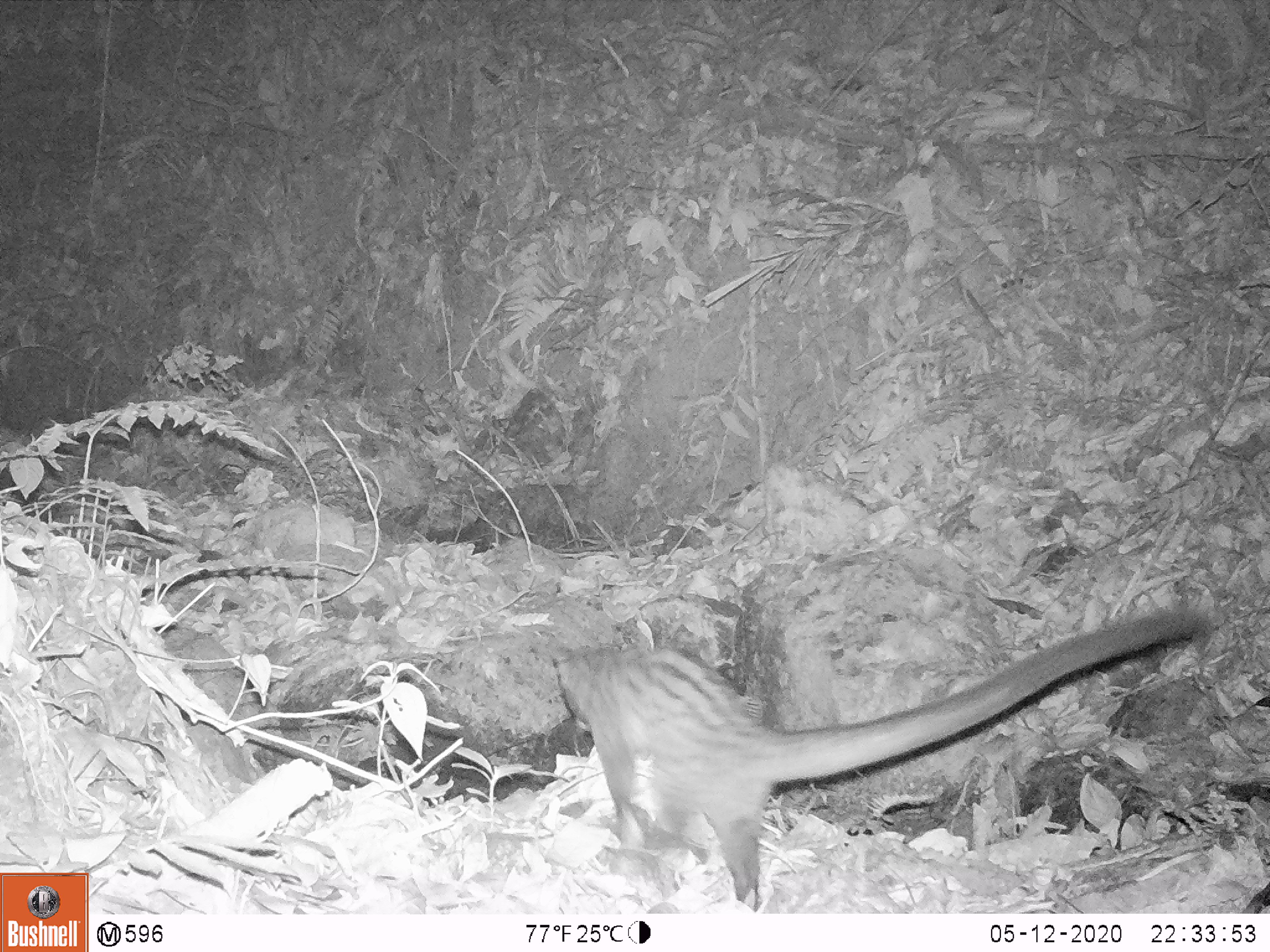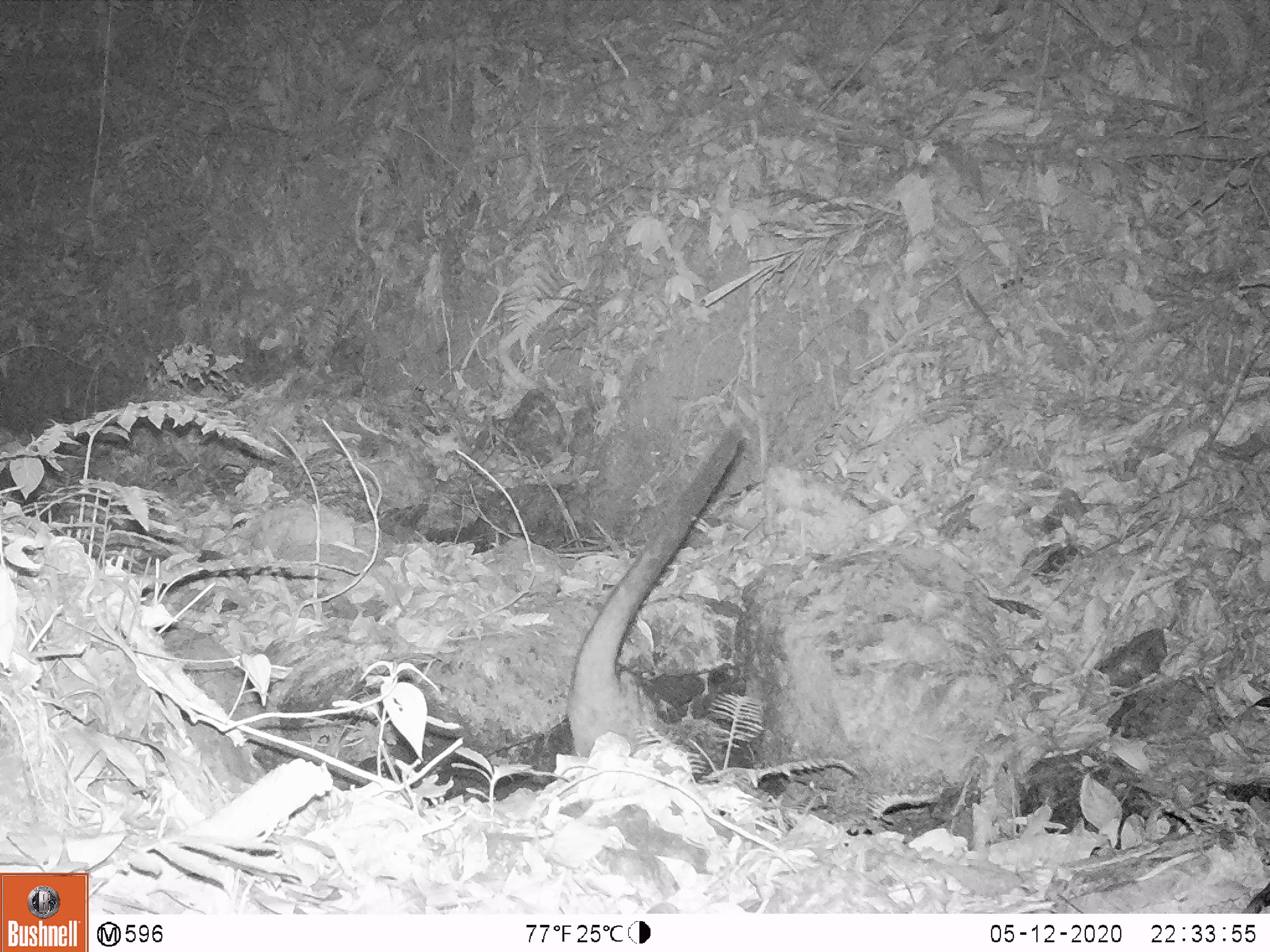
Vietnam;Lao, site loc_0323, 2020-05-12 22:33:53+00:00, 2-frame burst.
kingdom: Animalia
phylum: Chordata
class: Mammalia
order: Carnivora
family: Viverridae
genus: Paradoxurus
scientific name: Paradoxurus hermaphroditus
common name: common palm civet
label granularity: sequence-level